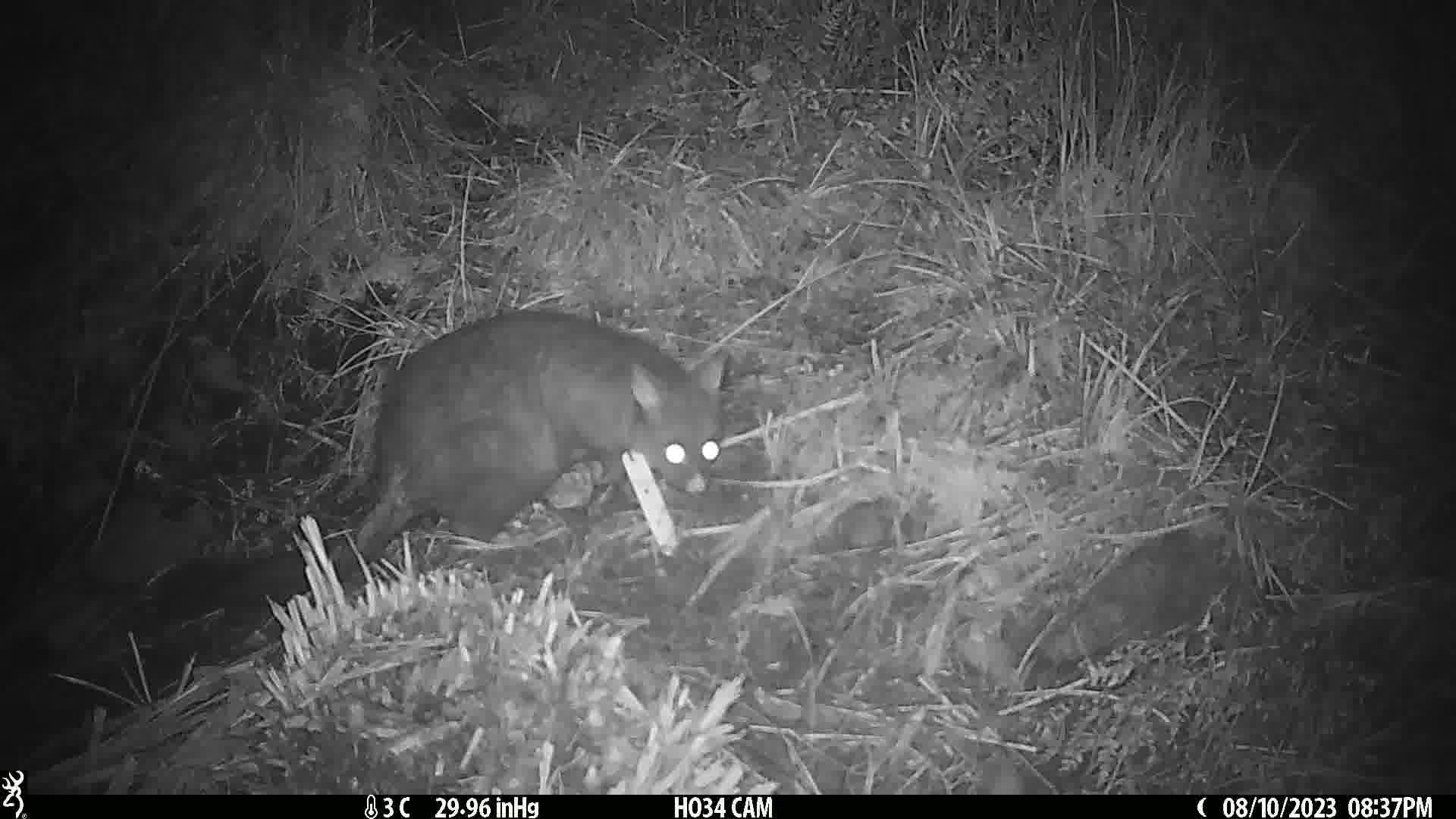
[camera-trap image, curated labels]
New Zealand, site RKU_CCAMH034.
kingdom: Animalia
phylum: Chordata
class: Mammalia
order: Diprotodontia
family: Phalangeridae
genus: Trichosurus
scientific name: Trichosurus vulpecula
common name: common brushtail possum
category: possum